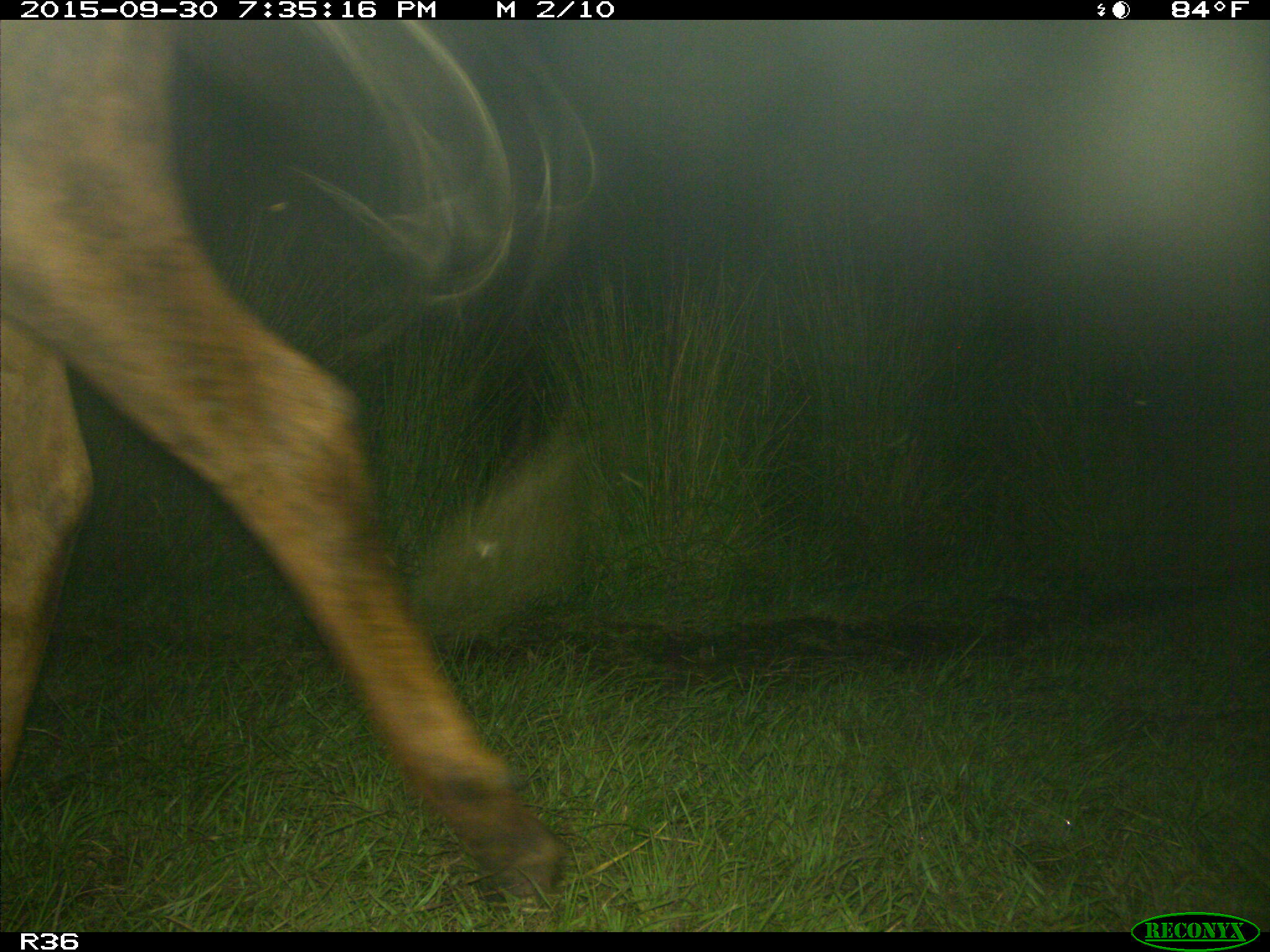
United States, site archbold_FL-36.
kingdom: Animalia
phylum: Chordata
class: Mammalia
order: Artiodactyla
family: Bovidae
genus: Bos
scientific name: Bos taurus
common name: domestic cow